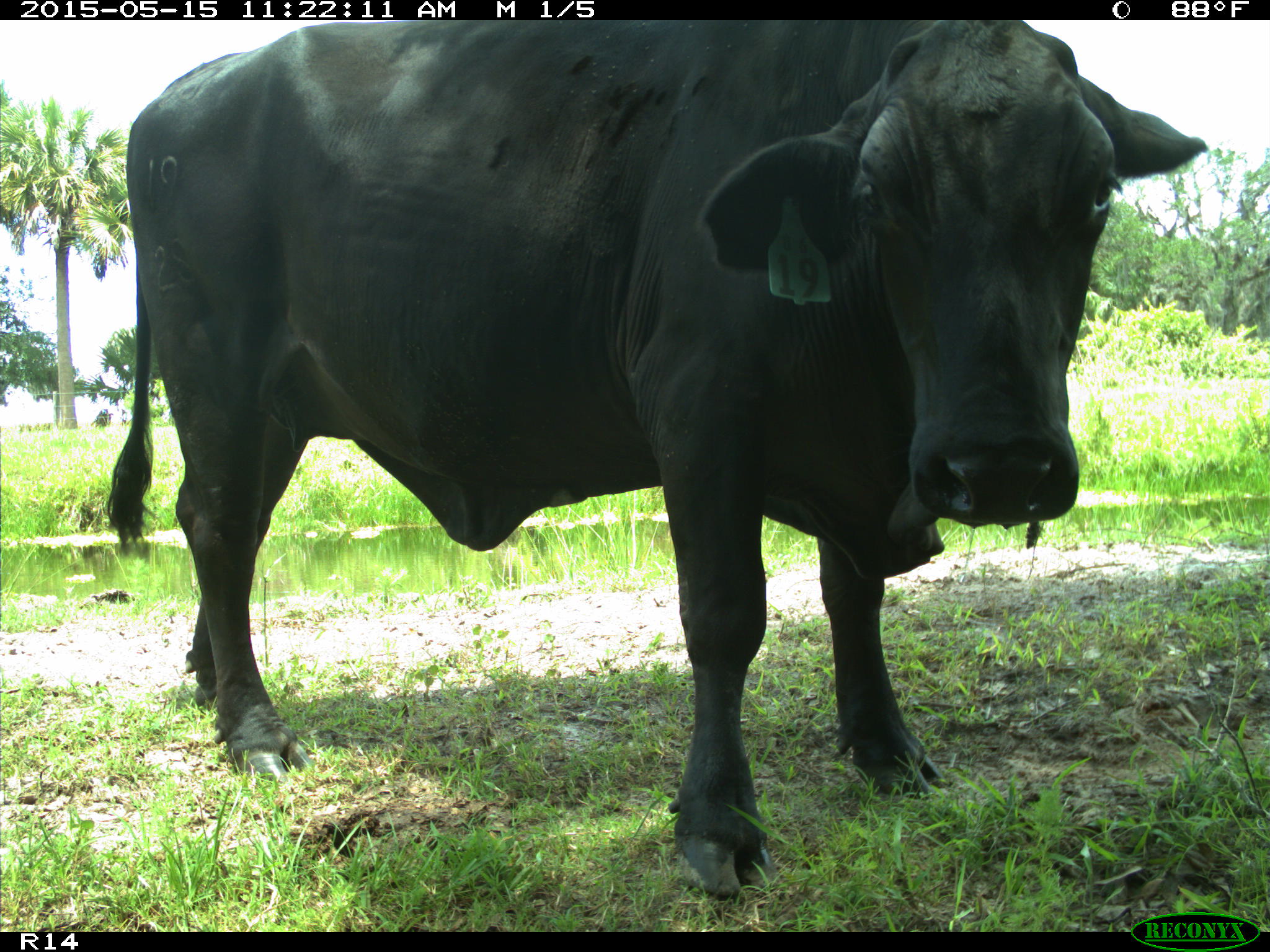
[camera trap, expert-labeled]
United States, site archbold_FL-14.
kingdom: Animalia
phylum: Chordata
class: Mammalia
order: Artiodactyla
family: Bovidae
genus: Bos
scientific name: Bos taurus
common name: domestic cow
Bos taurus (domestic cow).